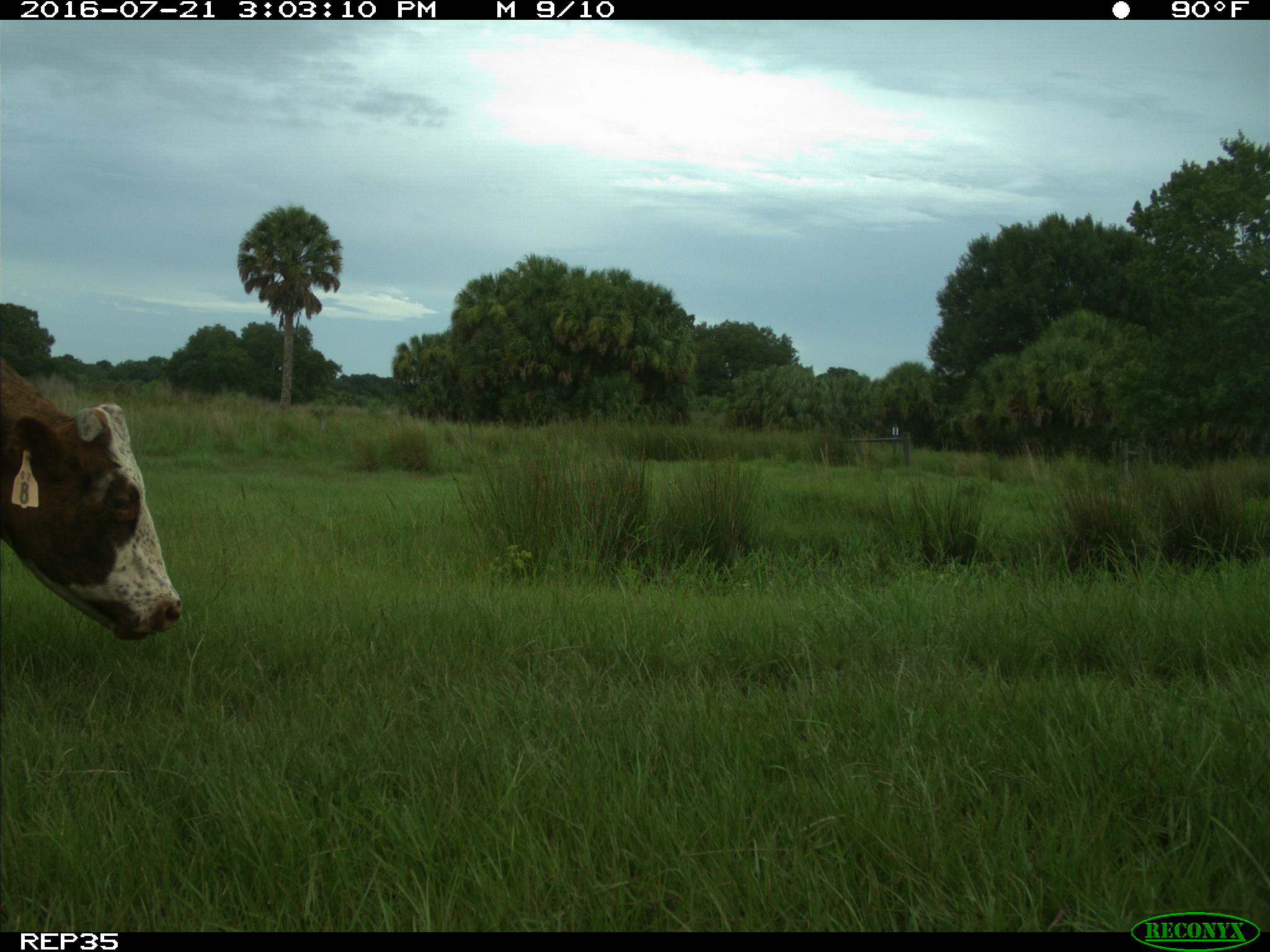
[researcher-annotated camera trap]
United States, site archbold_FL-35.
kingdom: Animalia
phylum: Chordata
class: Mammalia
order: Artiodactyla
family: Bovidae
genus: Bos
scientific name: Bos taurus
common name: domestic cow